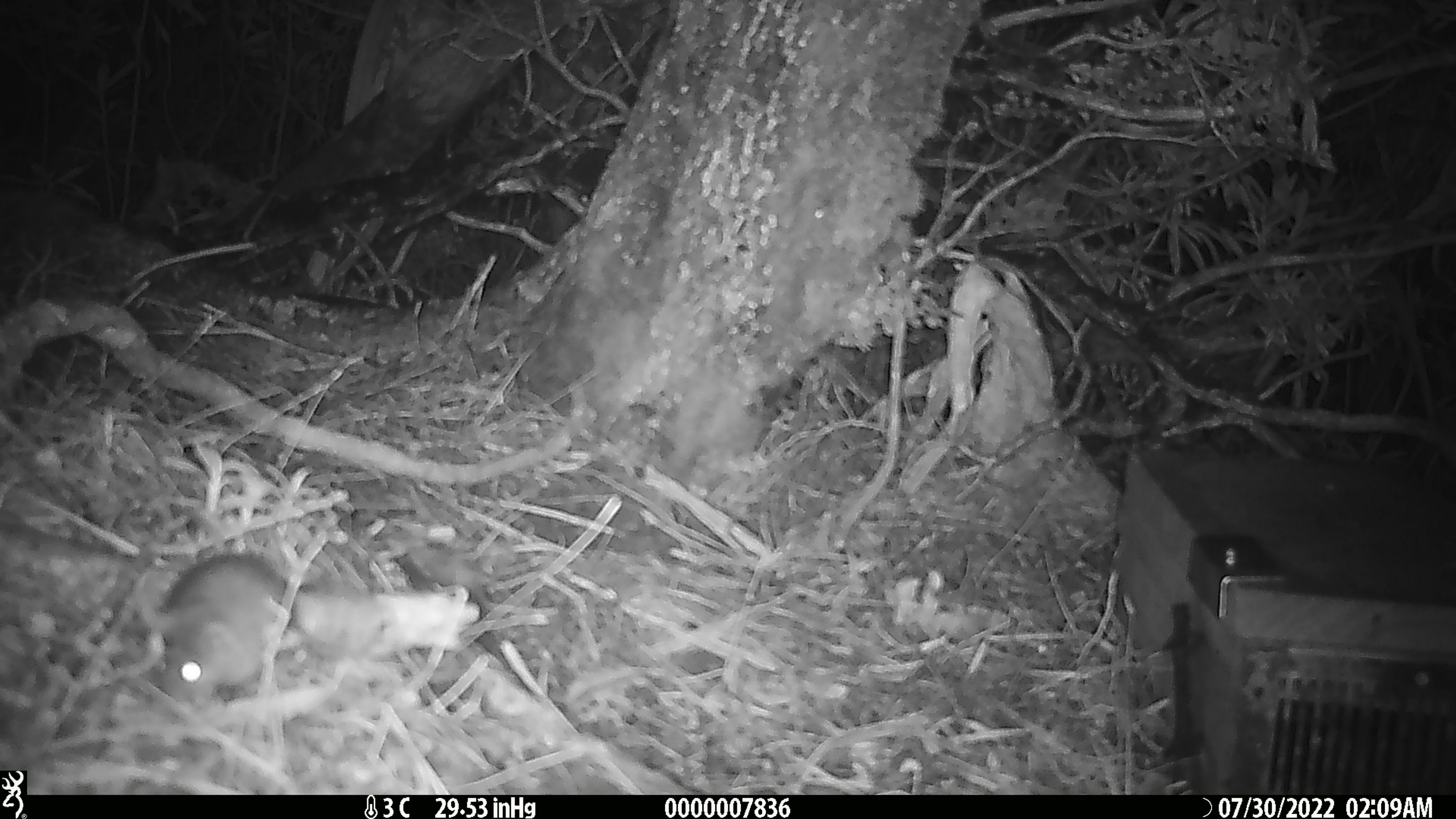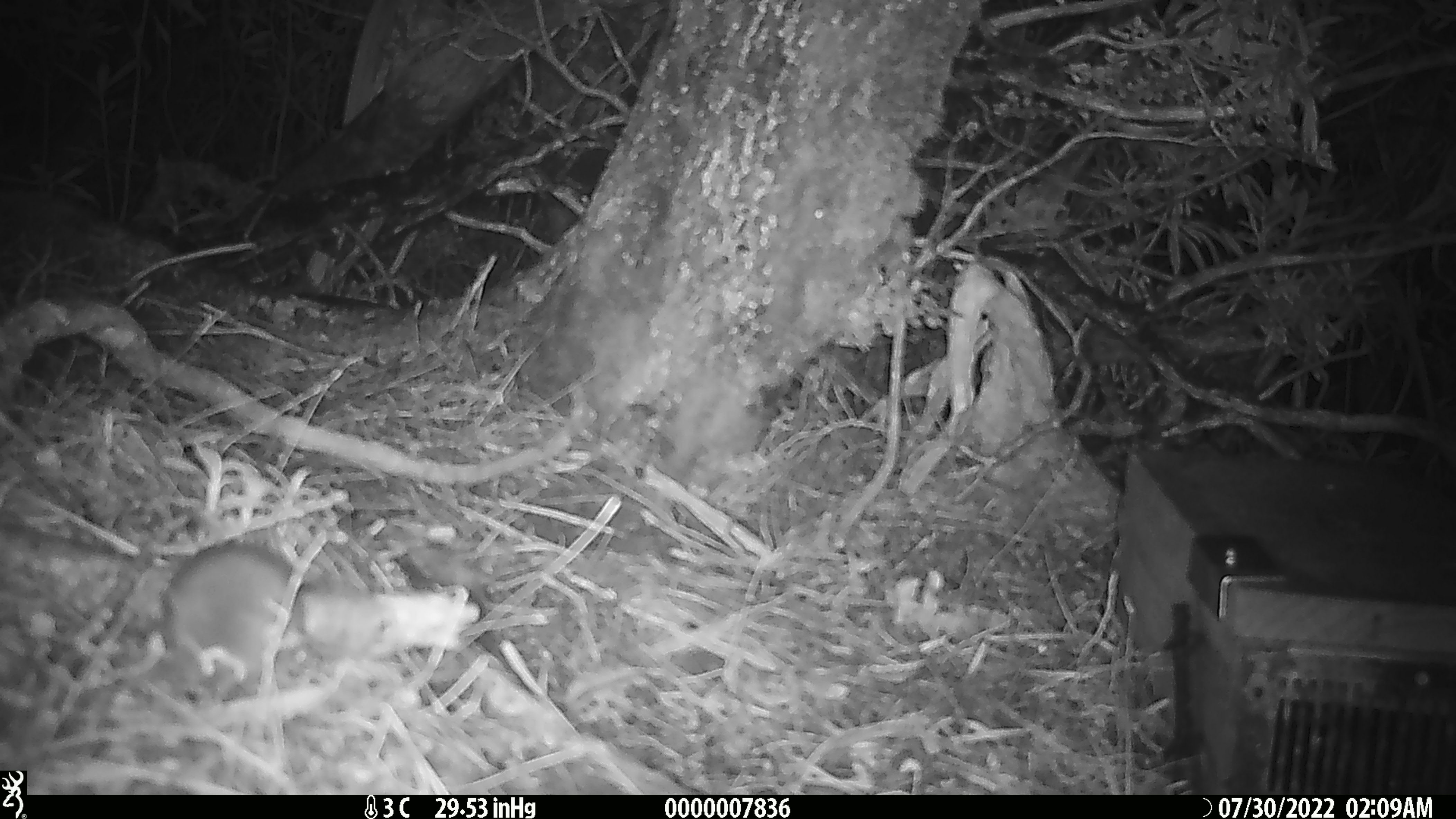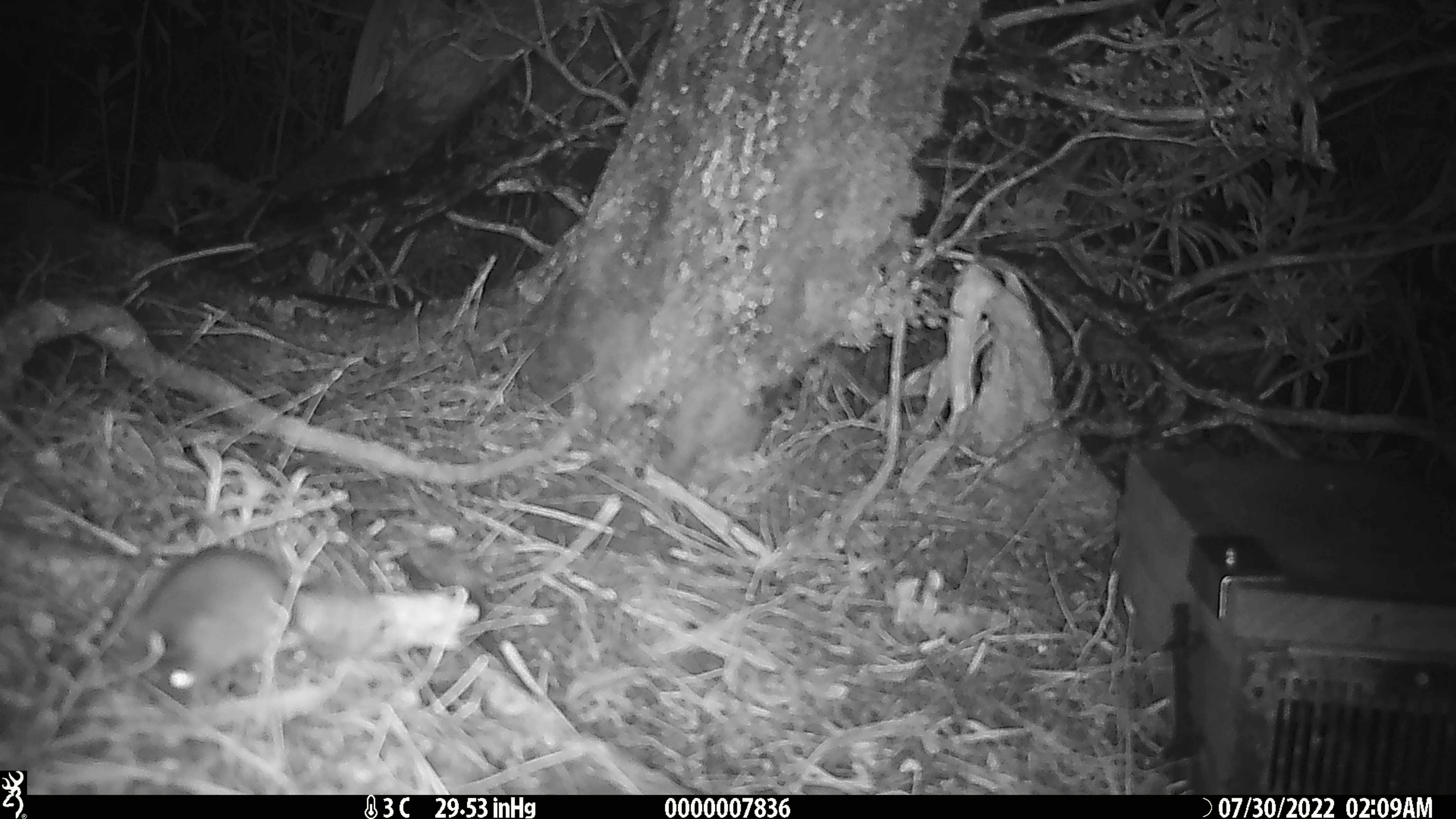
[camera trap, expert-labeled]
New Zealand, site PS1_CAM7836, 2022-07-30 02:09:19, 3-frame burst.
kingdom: Animalia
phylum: Chordata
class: Mammalia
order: Rodentia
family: Muridae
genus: Mus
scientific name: Mus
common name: mouse